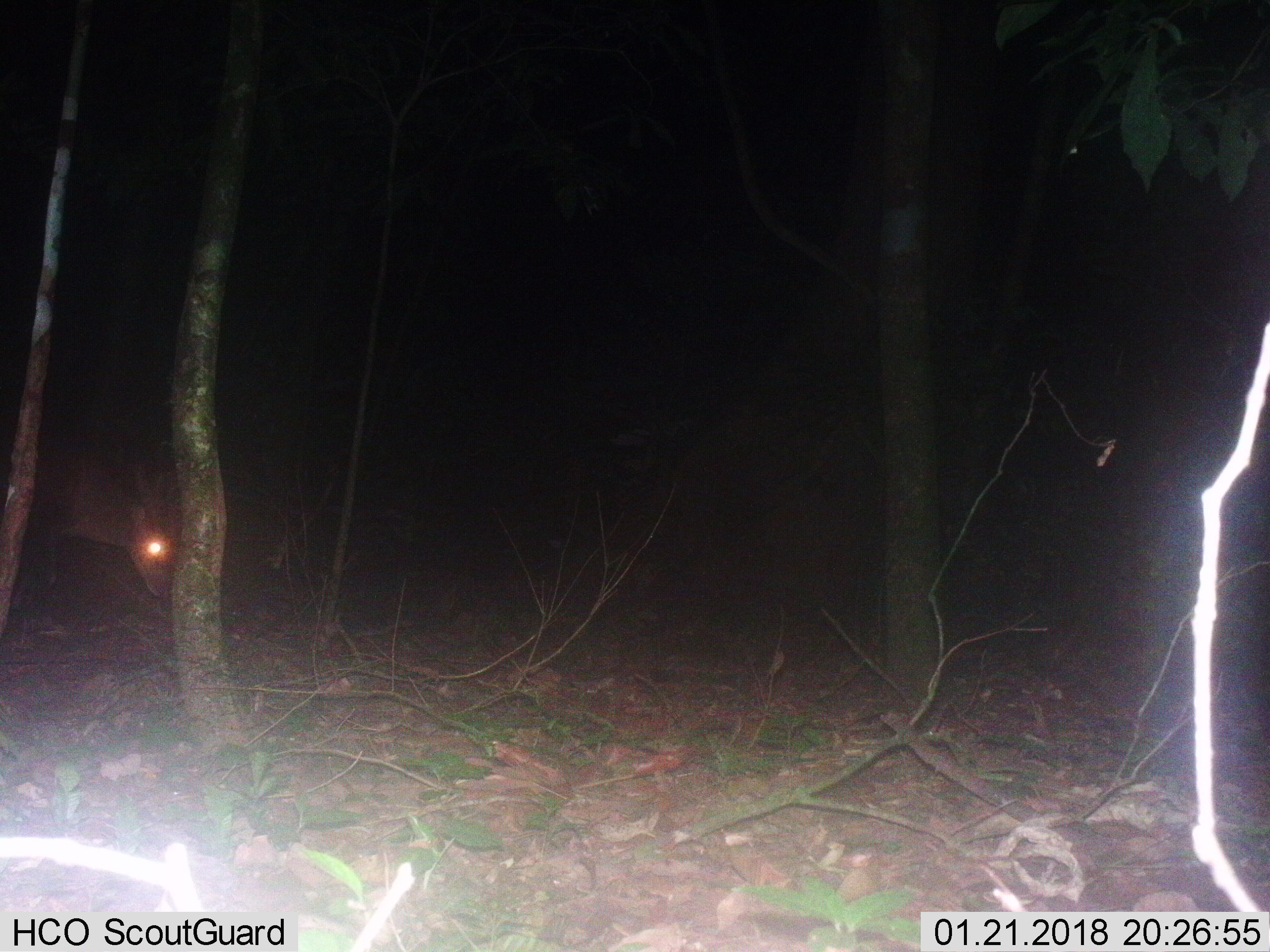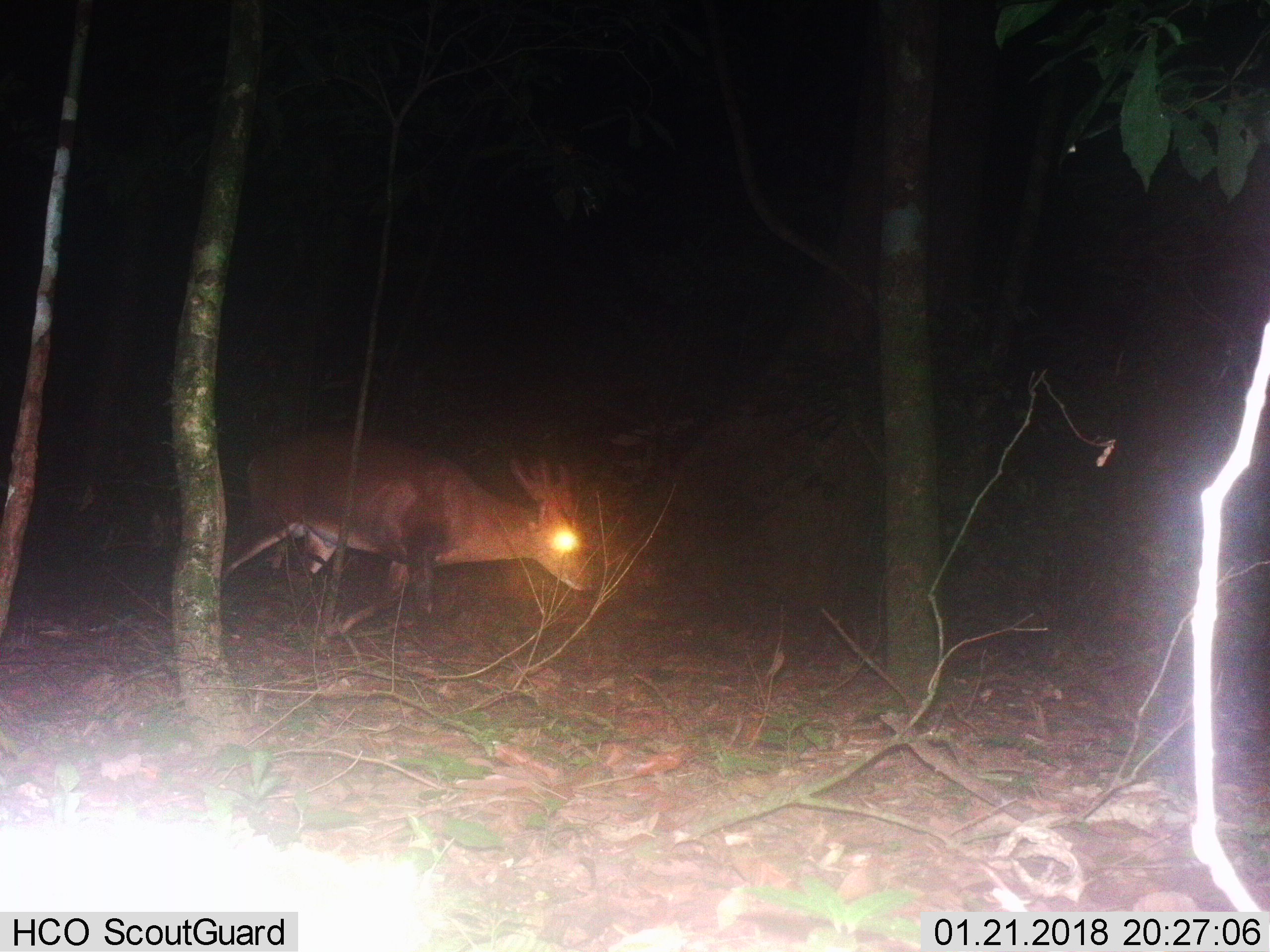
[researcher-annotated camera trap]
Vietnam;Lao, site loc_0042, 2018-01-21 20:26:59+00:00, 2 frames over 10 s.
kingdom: Animalia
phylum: Chordata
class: Mammalia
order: Artiodactyla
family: Cervidae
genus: Muntiacus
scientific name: Muntiacus vuquangensis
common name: large-antlered muntjac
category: large antlered muntjac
Large antlered muntjac (large-antlered muntjac) (Muntiacus vuquangensis). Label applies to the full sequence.